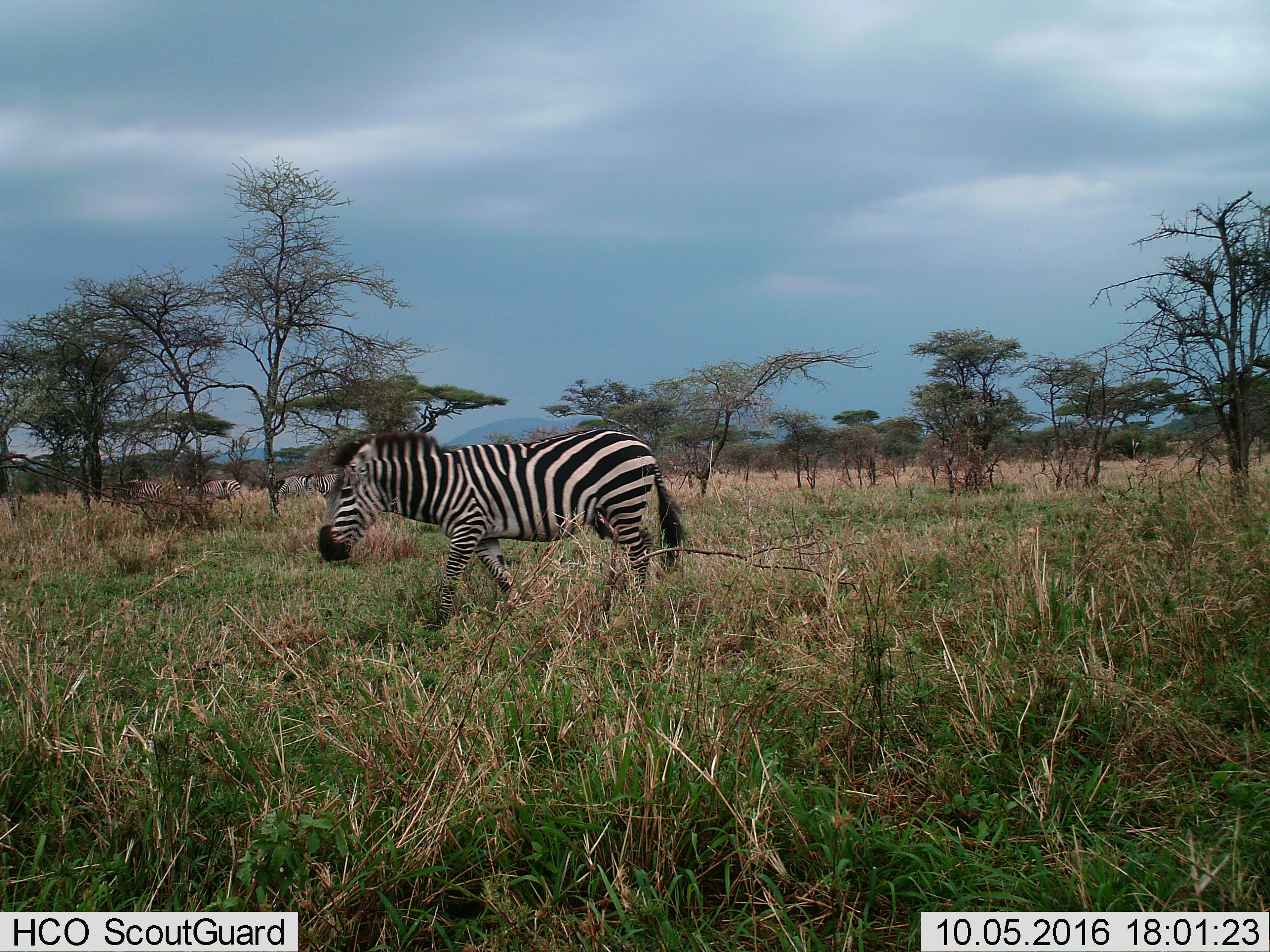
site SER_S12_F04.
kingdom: Animalia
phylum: Chordata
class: Mammalia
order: Perissodactyla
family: Equidae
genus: Equus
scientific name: Equus quagga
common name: plains zebra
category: zebraplains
Zebraplains (plains zebra) (Equus quagga), count 5. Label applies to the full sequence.